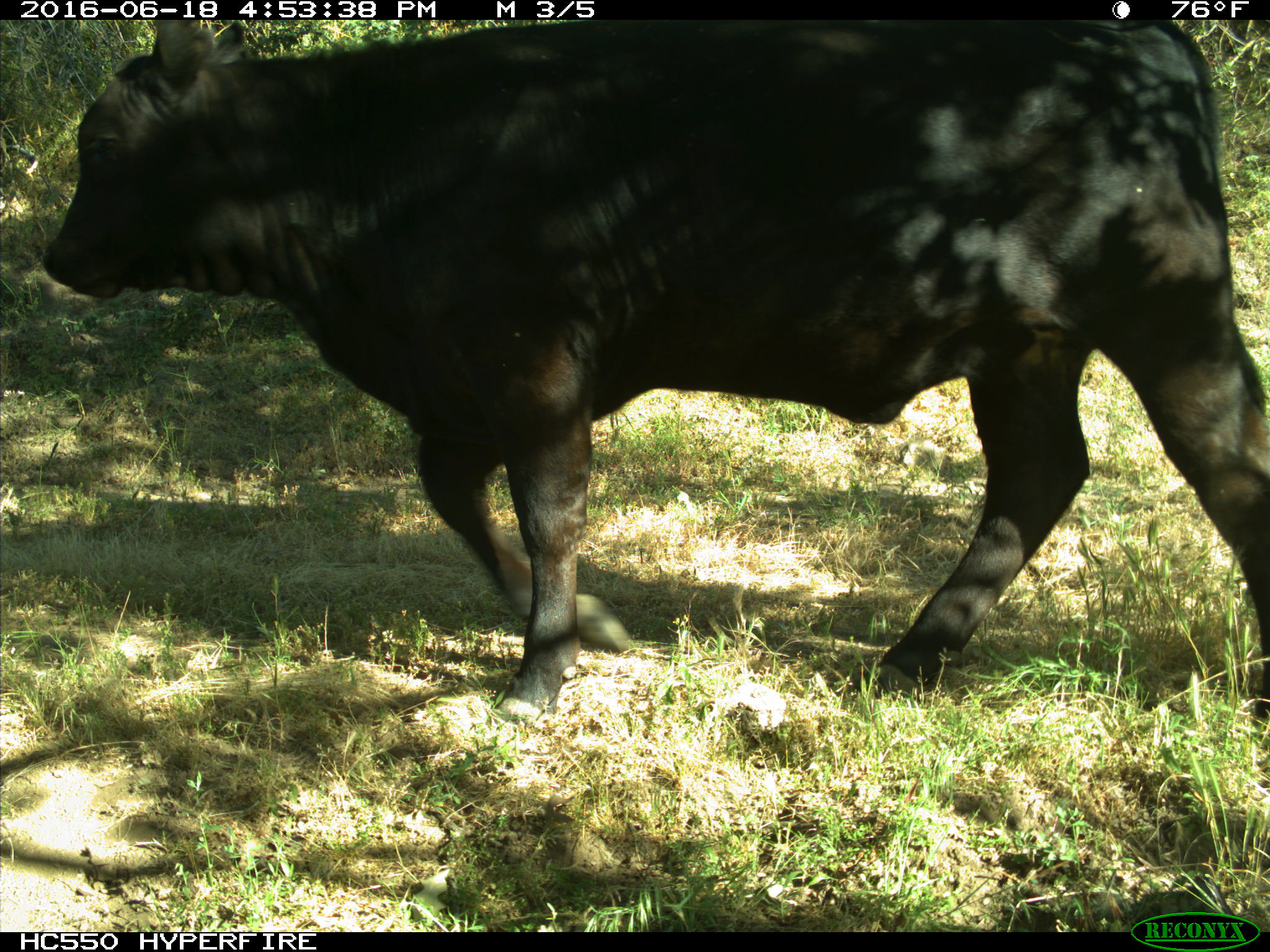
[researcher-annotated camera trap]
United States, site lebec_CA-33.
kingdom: Animalia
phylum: Chordata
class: Mammalia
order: Artiodactyla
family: Bovidae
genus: Bos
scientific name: Bos taurus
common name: domestic cow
Bos taurus (domestic cow).